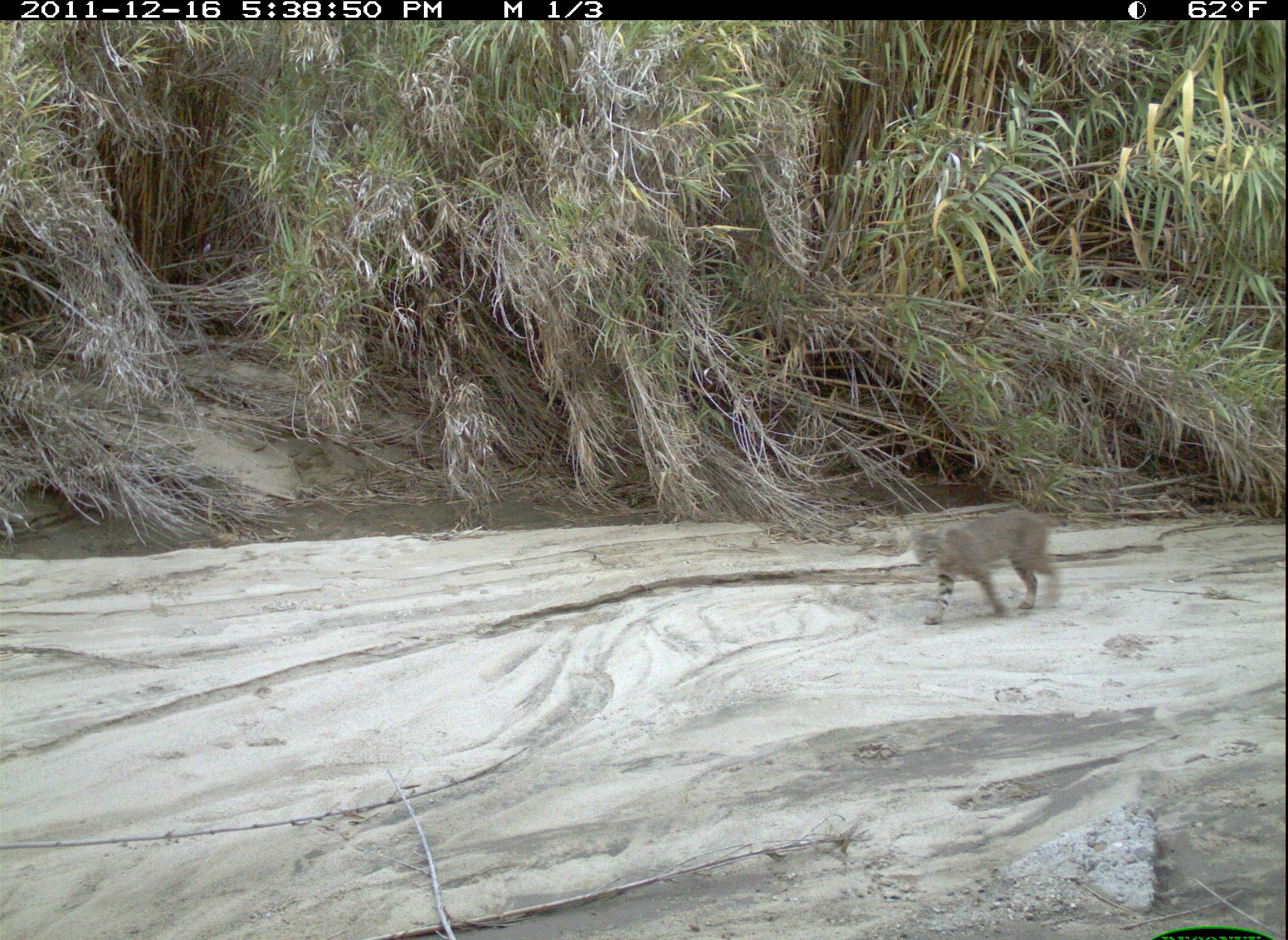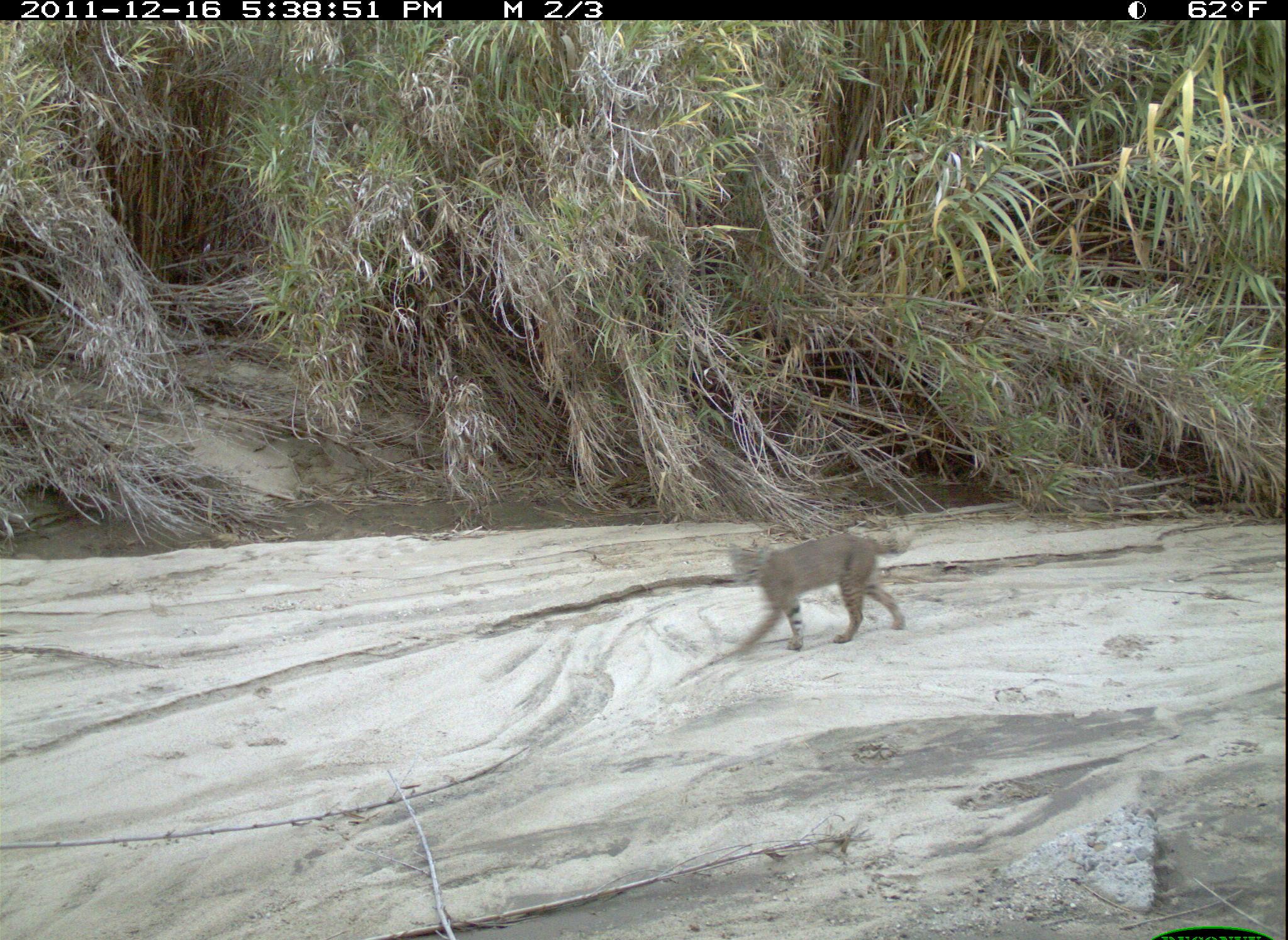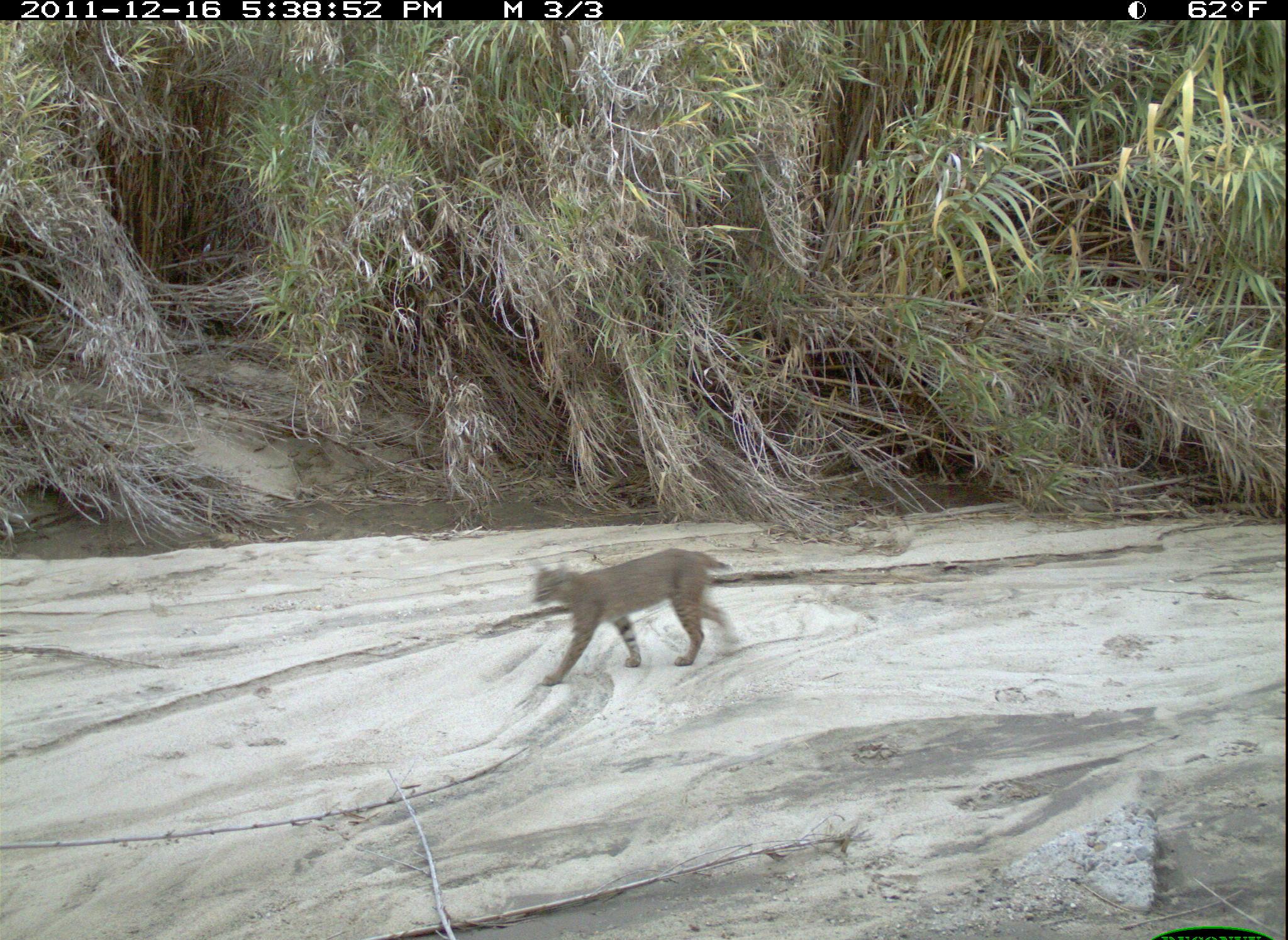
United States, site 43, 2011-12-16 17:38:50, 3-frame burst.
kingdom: Animalia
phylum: Chordata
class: Mammalia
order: Carnivora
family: Felidae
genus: Lynx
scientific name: Lynx rufus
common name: bobcat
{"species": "bobcat (Lynx rufus)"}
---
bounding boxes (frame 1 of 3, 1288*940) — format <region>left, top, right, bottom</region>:
bobcat: <region>900, 496, 1079, 646</region>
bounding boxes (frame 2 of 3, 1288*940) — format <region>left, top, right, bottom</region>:
bobcat: <region>704, 509, 927, 675</region>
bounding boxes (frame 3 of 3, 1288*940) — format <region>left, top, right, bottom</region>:
bobcat: <region>522, 533, 745, 689</region>